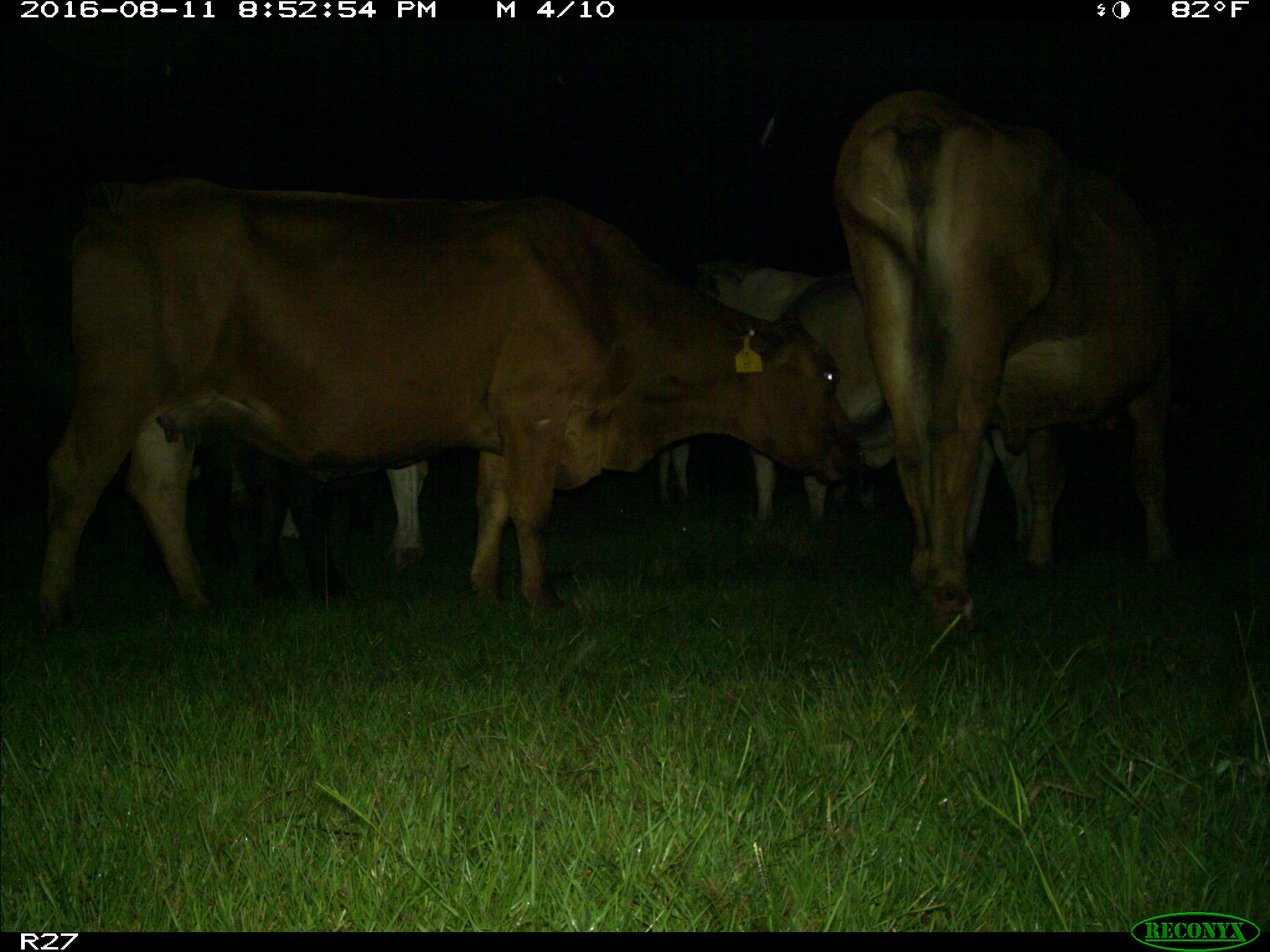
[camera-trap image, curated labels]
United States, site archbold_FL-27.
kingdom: Animalia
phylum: Chordata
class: Mammalia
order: Artiodactyla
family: Bovidae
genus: Bos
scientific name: Bos taurus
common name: domestic cow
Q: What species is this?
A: Bos taurus (domestic cow).